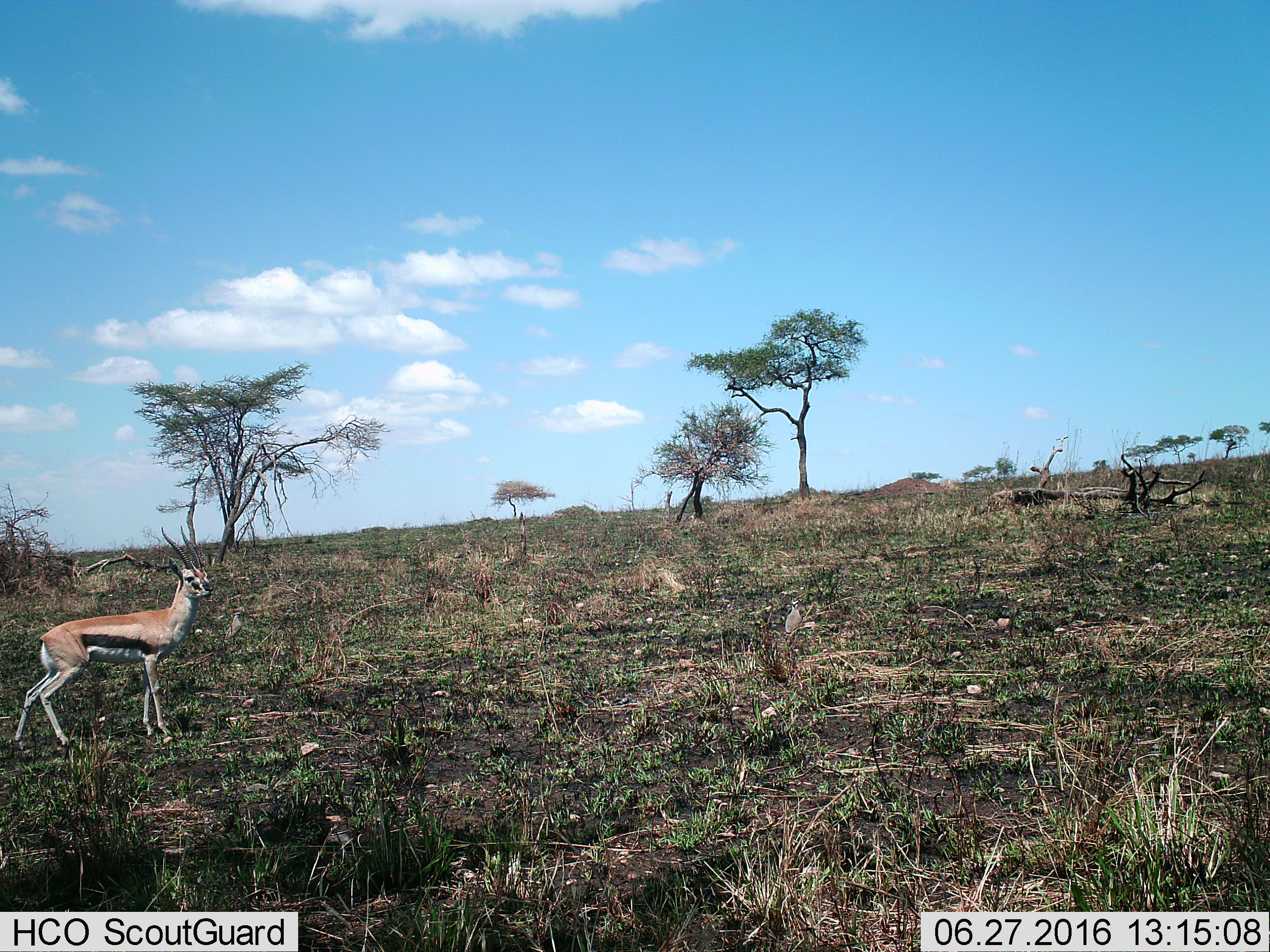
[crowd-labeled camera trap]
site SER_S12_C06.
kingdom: Animalia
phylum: Chordata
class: Mammalia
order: Artiodactyla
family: Bovidae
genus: Eudorcas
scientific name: Eudorcas thomsonii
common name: thomson's gazelle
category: gazellethomsons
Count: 1.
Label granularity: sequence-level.